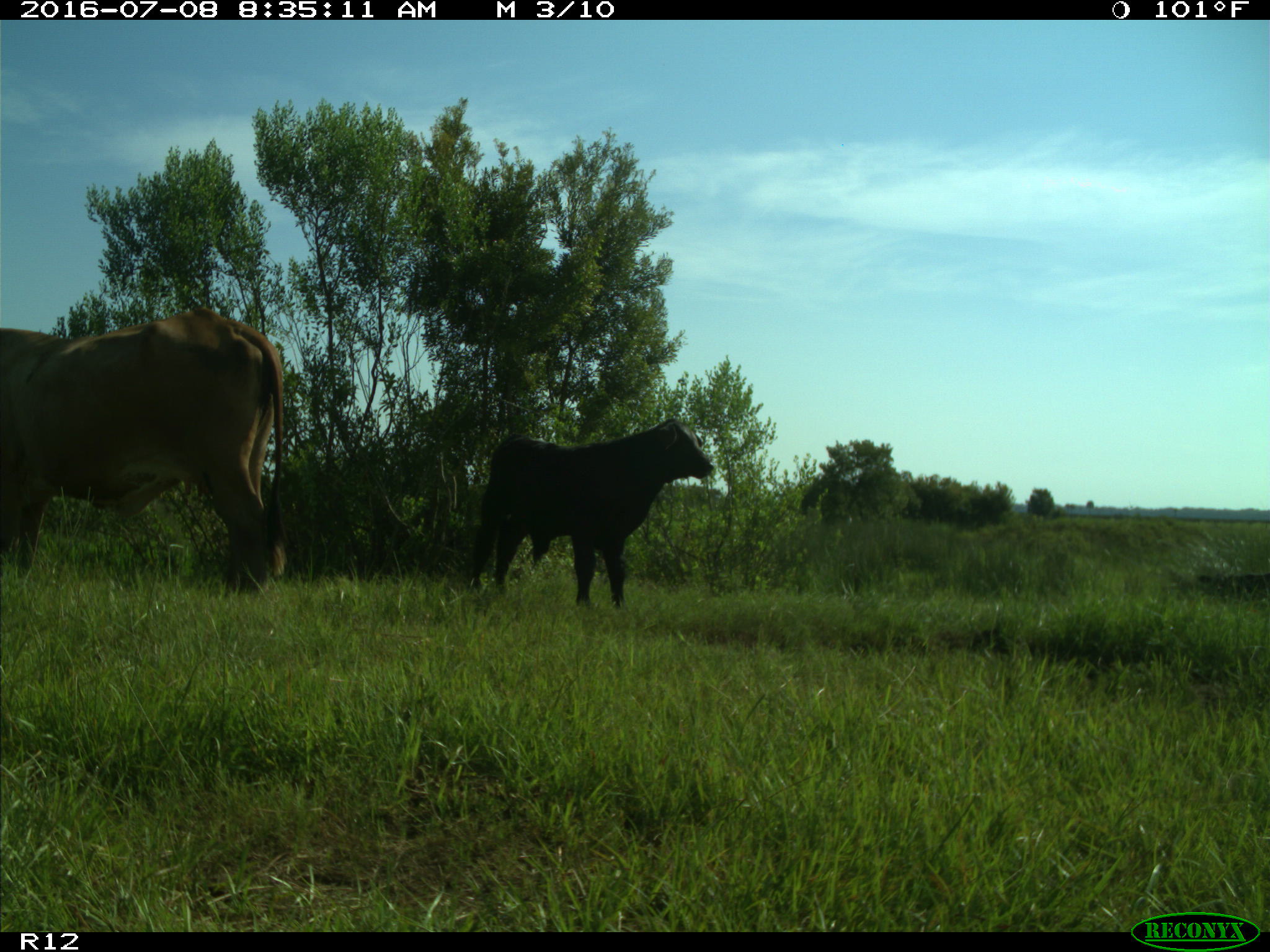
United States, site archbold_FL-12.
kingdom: Animalia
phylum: Chordata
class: Mammalia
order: Artiodactyla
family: Bovidae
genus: Bos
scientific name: Bos taurus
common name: domestic cow